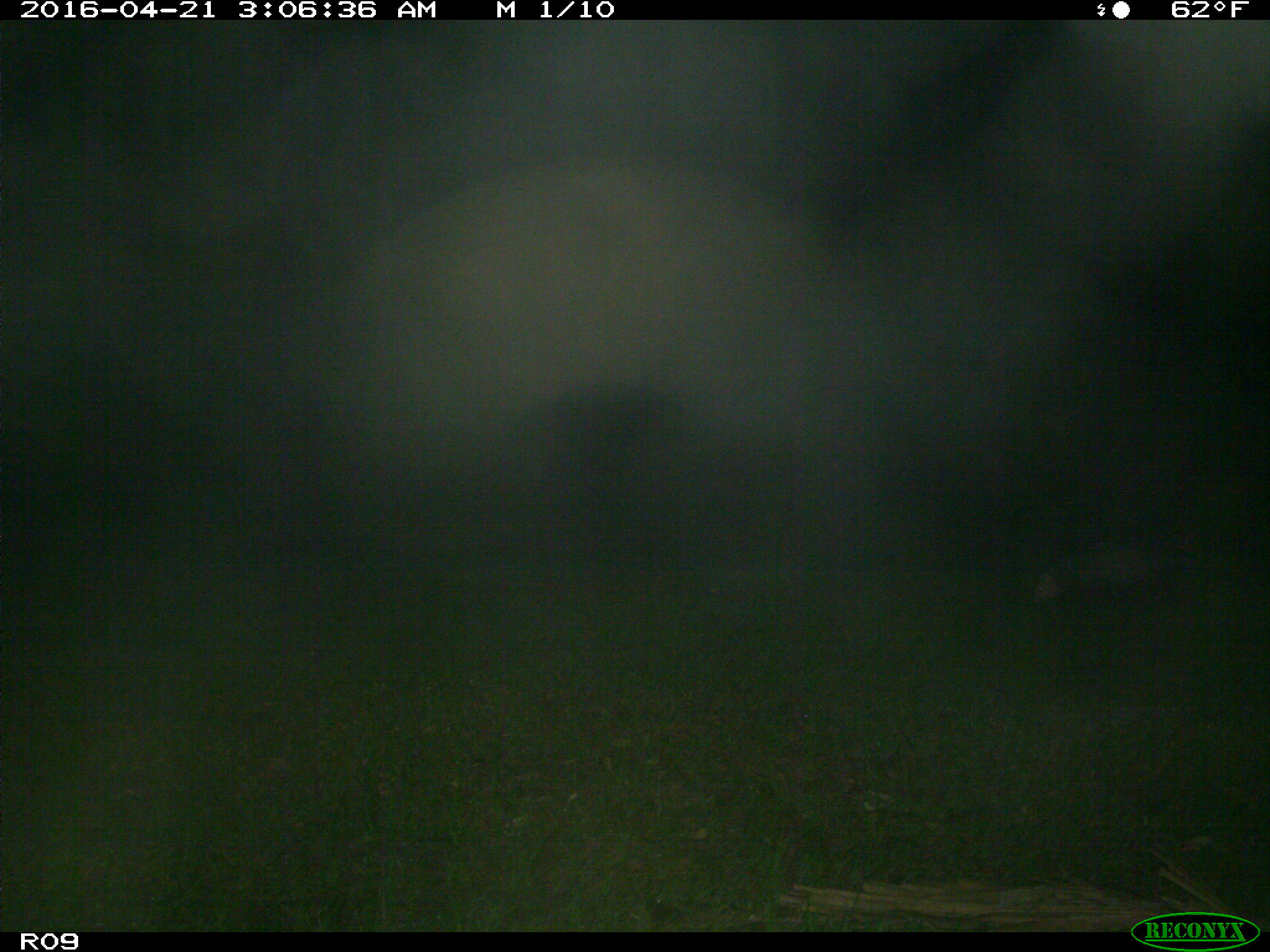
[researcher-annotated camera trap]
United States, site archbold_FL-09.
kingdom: Animalia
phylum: Chordata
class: Mammalia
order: Didelphimorphia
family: Didelphidae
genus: Didelphis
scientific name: Didelphis virginiana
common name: virginia opossum